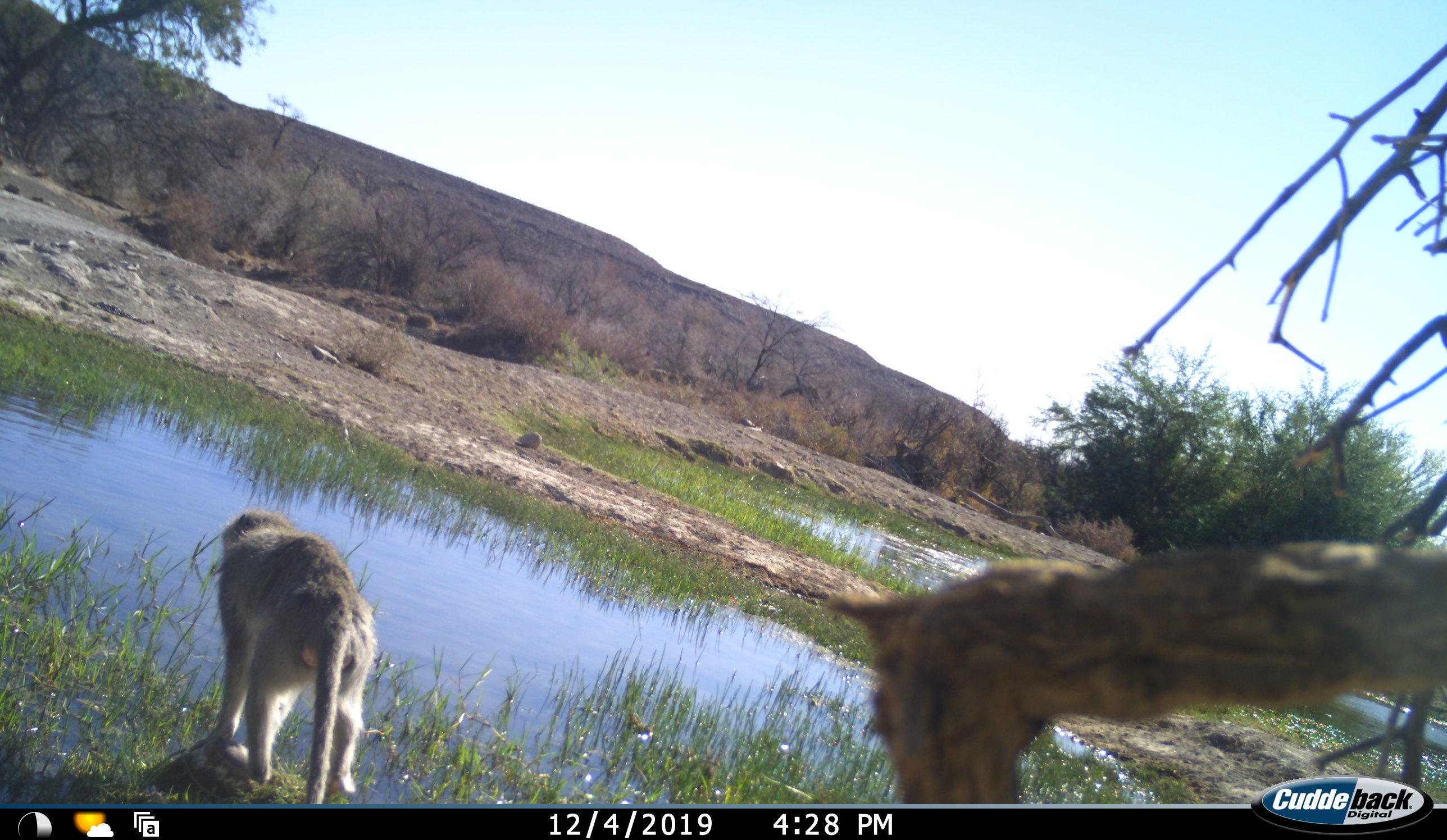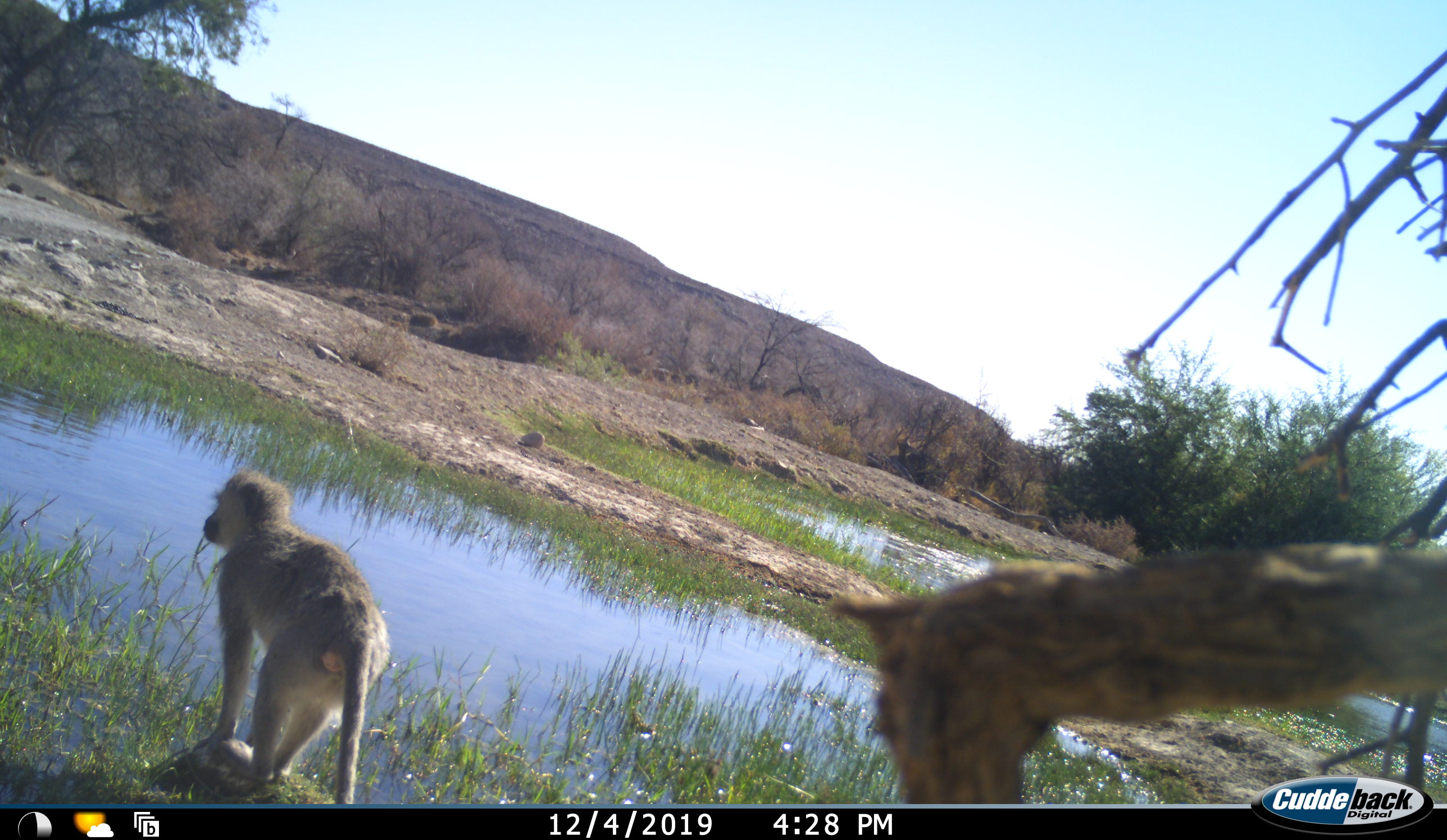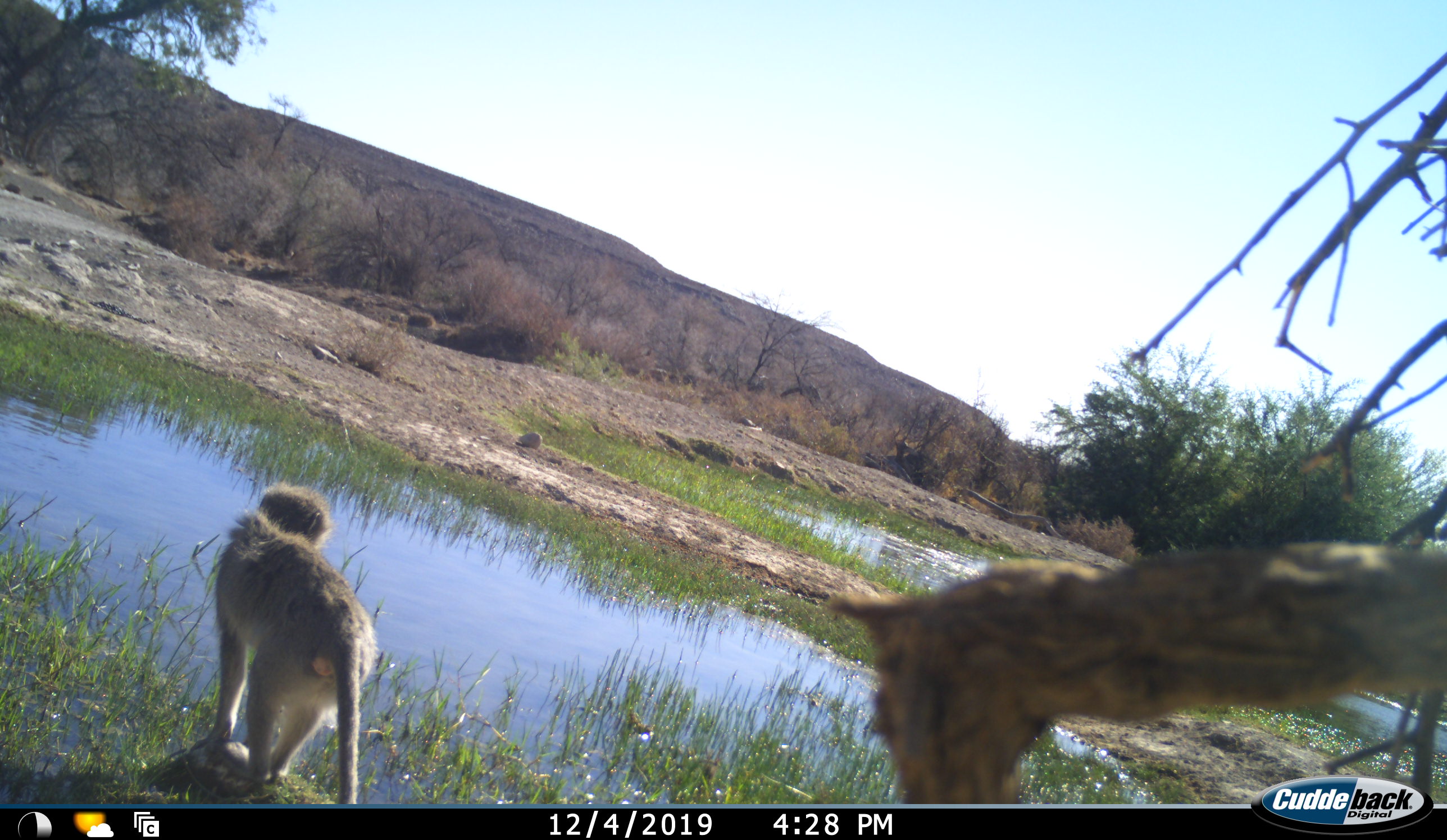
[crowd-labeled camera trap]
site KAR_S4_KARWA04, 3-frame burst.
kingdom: Animalia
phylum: Chordata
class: Mammalia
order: Primates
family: Cercopithecidae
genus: Chlorocebus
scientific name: Chlorocebus pygerythrus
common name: vervet monkey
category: monkeyvervet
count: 1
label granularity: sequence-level